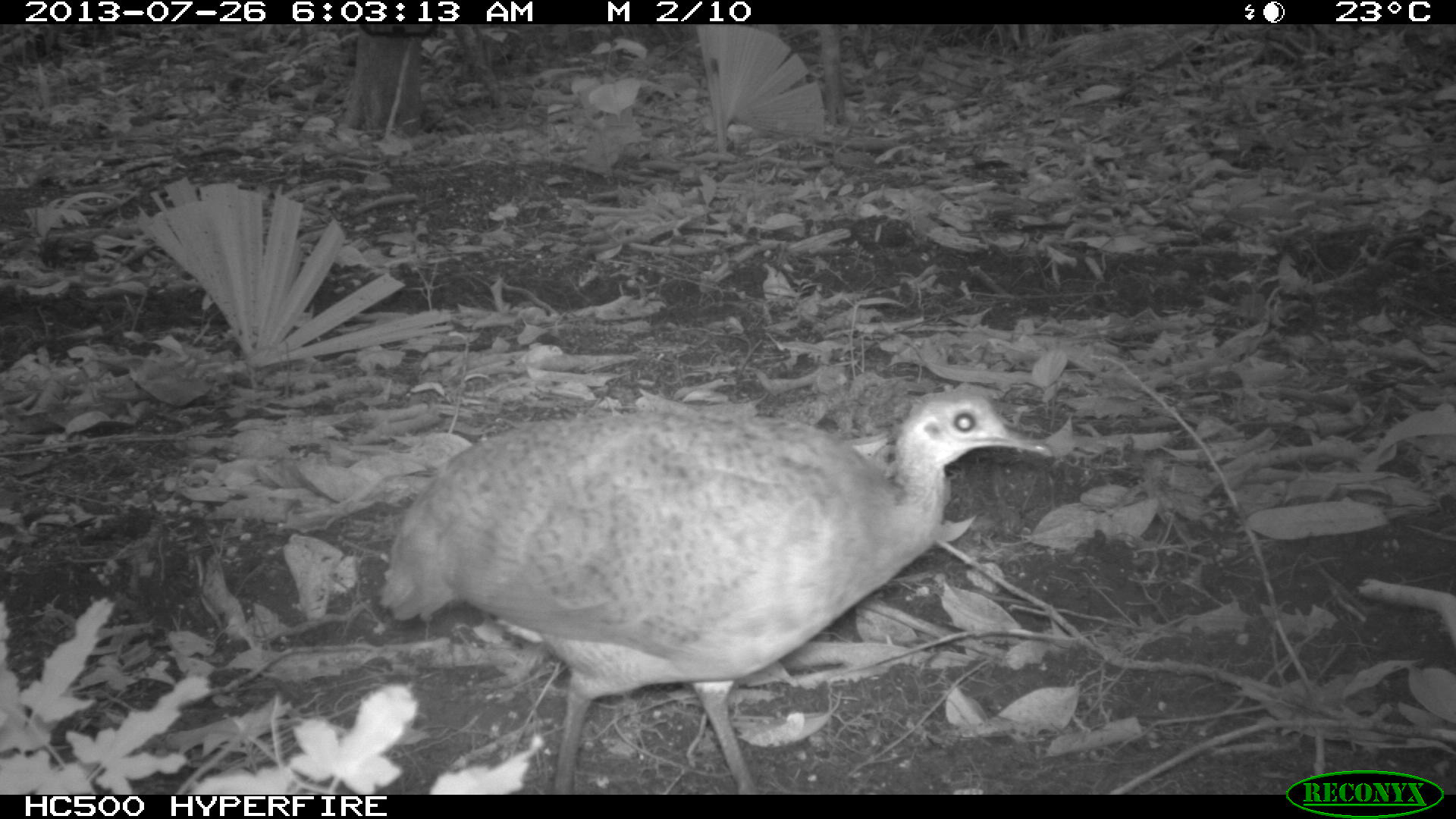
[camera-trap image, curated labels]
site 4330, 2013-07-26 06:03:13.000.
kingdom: Animalia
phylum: Chordata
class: Aves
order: Tinamiformes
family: Tinamidae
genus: Tinamus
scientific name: Tinamus major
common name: great tinamou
Tinamus major (great tinamou), count 1.